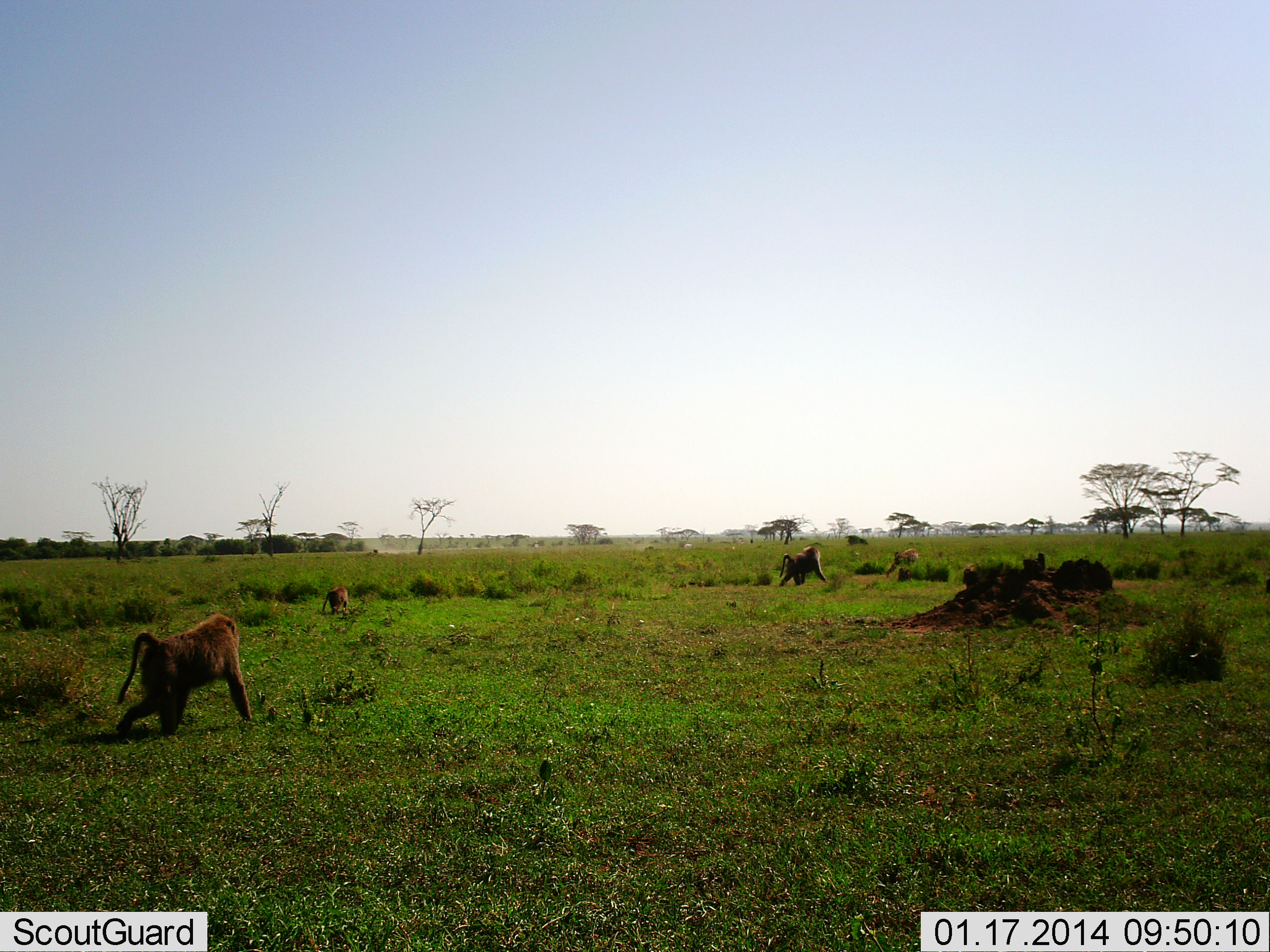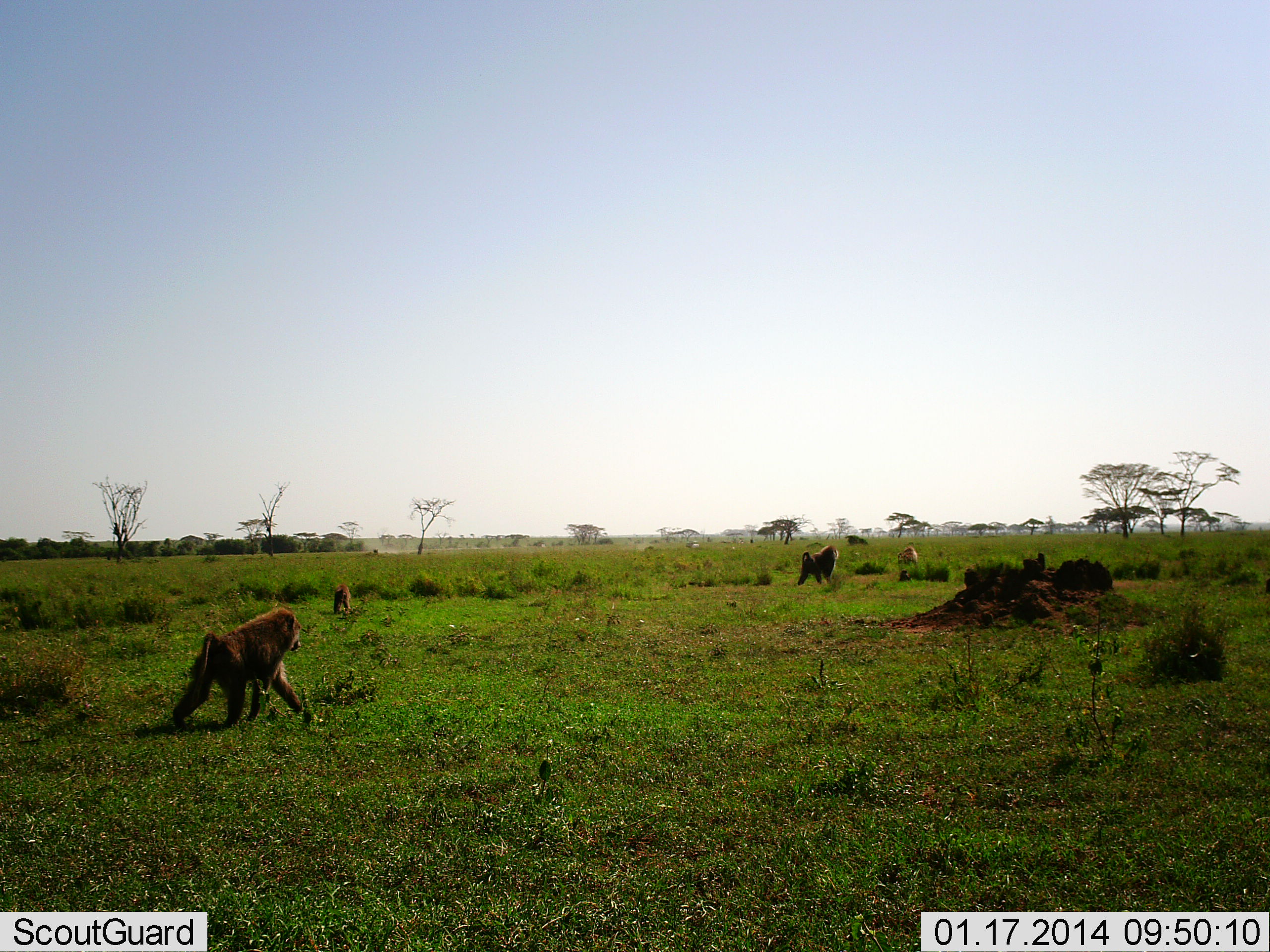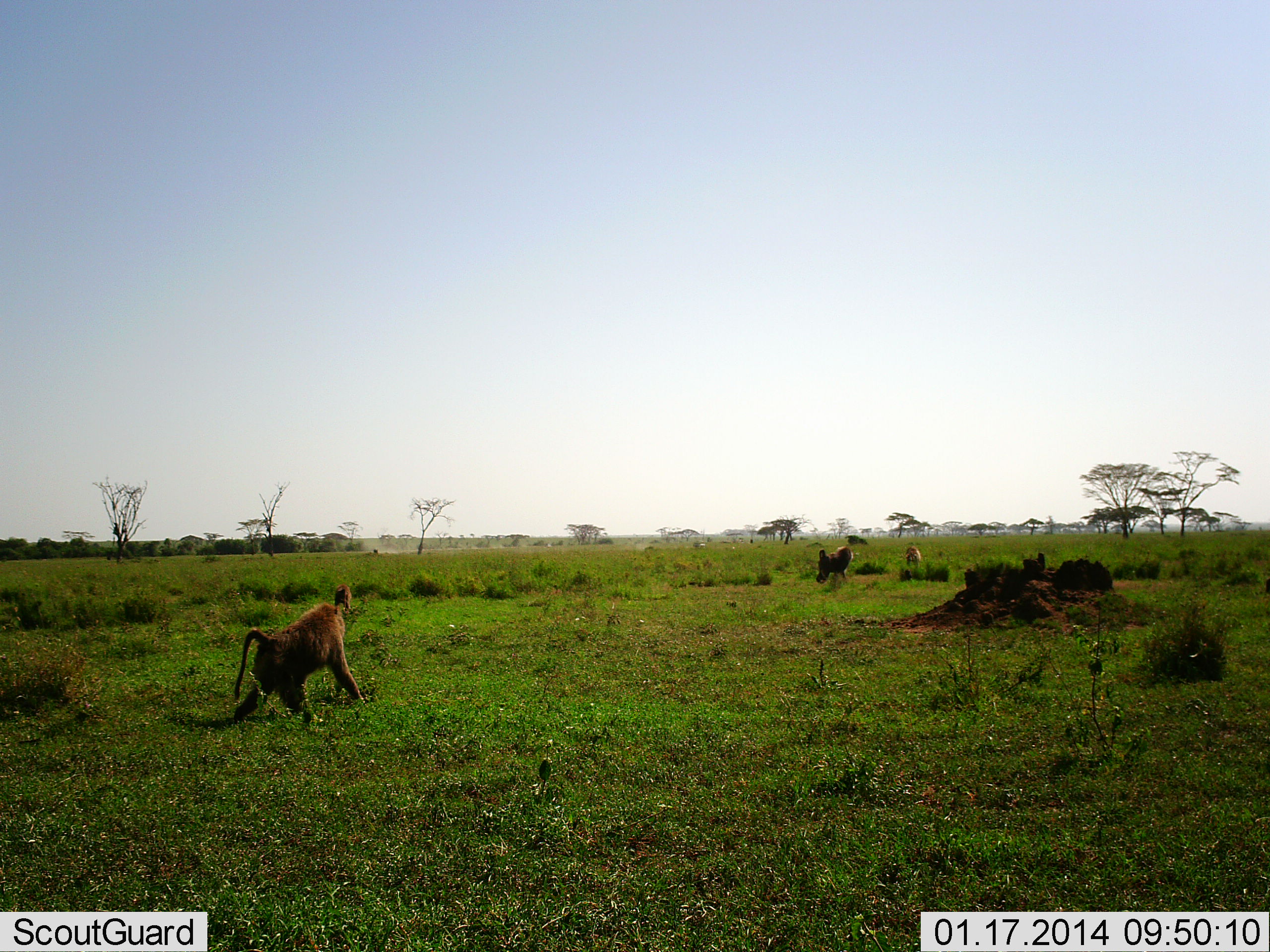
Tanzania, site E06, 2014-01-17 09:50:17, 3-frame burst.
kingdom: Animalia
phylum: Chordata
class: Mammalia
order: Primates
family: Cercopithecidae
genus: Papio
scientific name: Papio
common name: baboon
Baboon (Papio), count 4. Behavior (volunteer vote fractions): standing 4%, resting 0%, moving 100%, interacting 0%. Young present (vote fraction): 21%. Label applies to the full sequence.